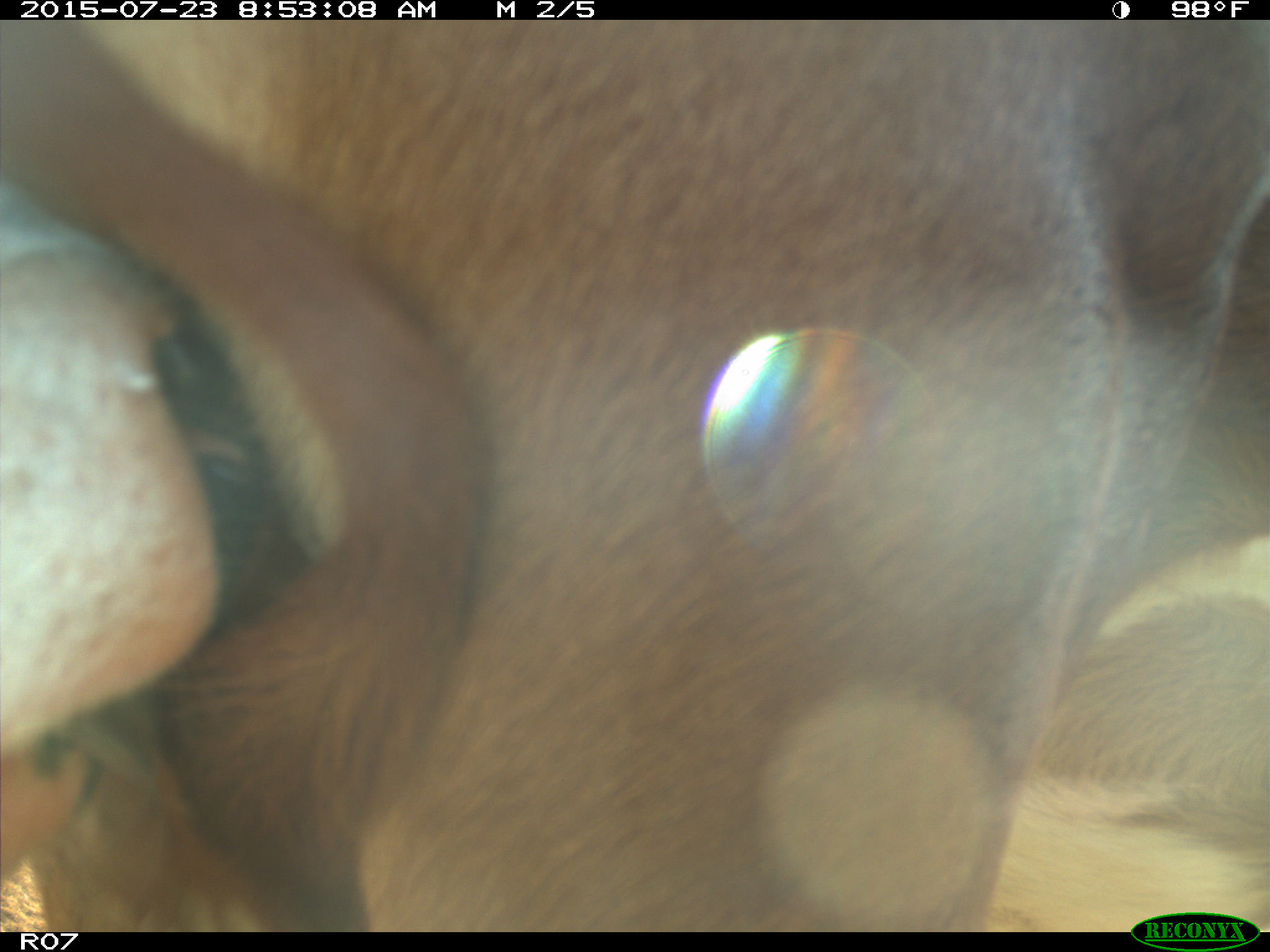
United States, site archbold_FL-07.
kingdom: Animalia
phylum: Chordata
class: Mammalia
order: Artiodactyla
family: Bovidae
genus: Bos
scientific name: Bos taurus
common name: domestic cow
Bos taurus (domestic cow).